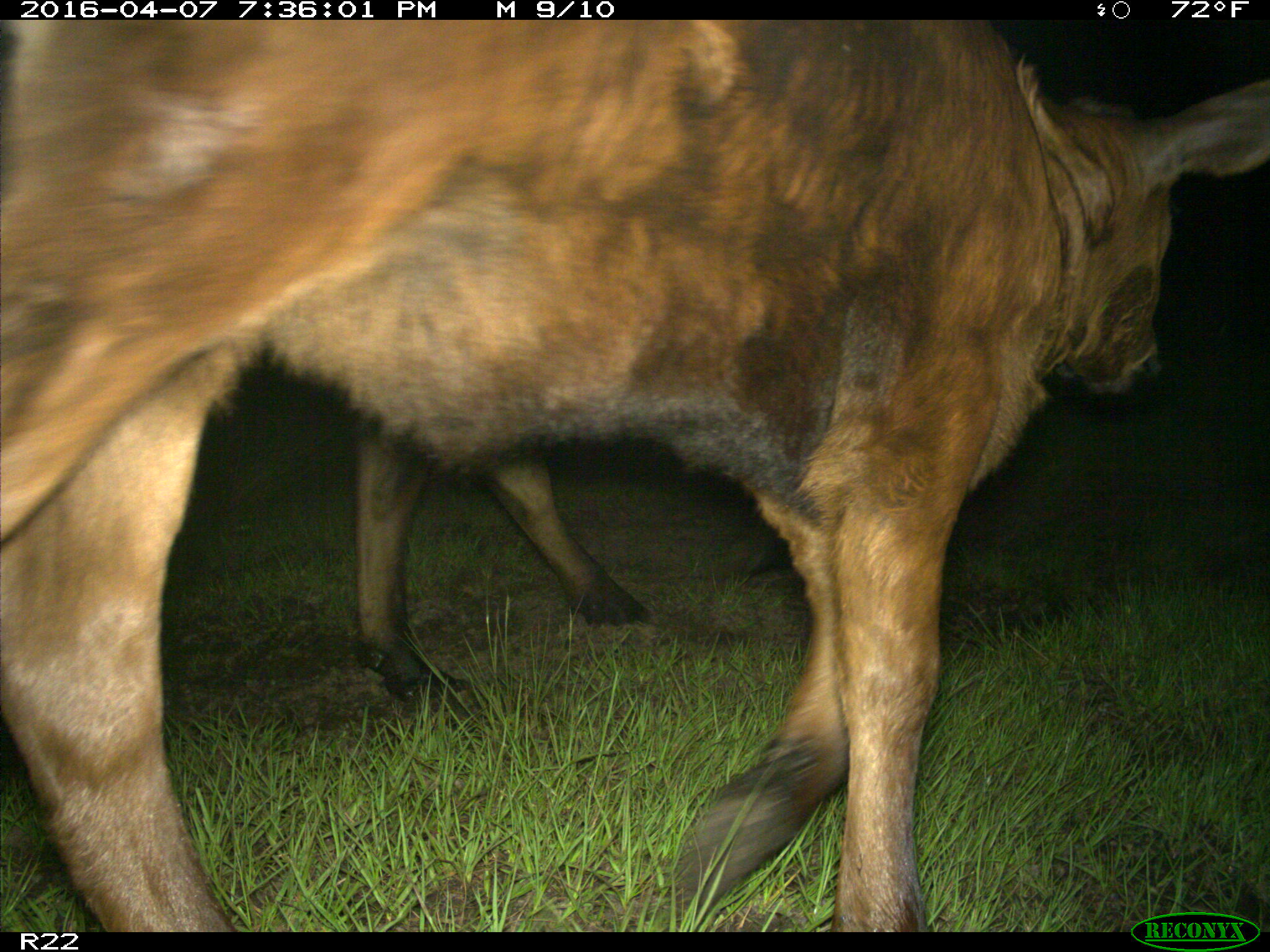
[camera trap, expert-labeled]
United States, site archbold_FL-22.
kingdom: Animalia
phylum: Chordata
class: Mammalia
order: Artiodactyla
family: Bovidae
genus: Bos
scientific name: Bos taurus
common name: domestic cow